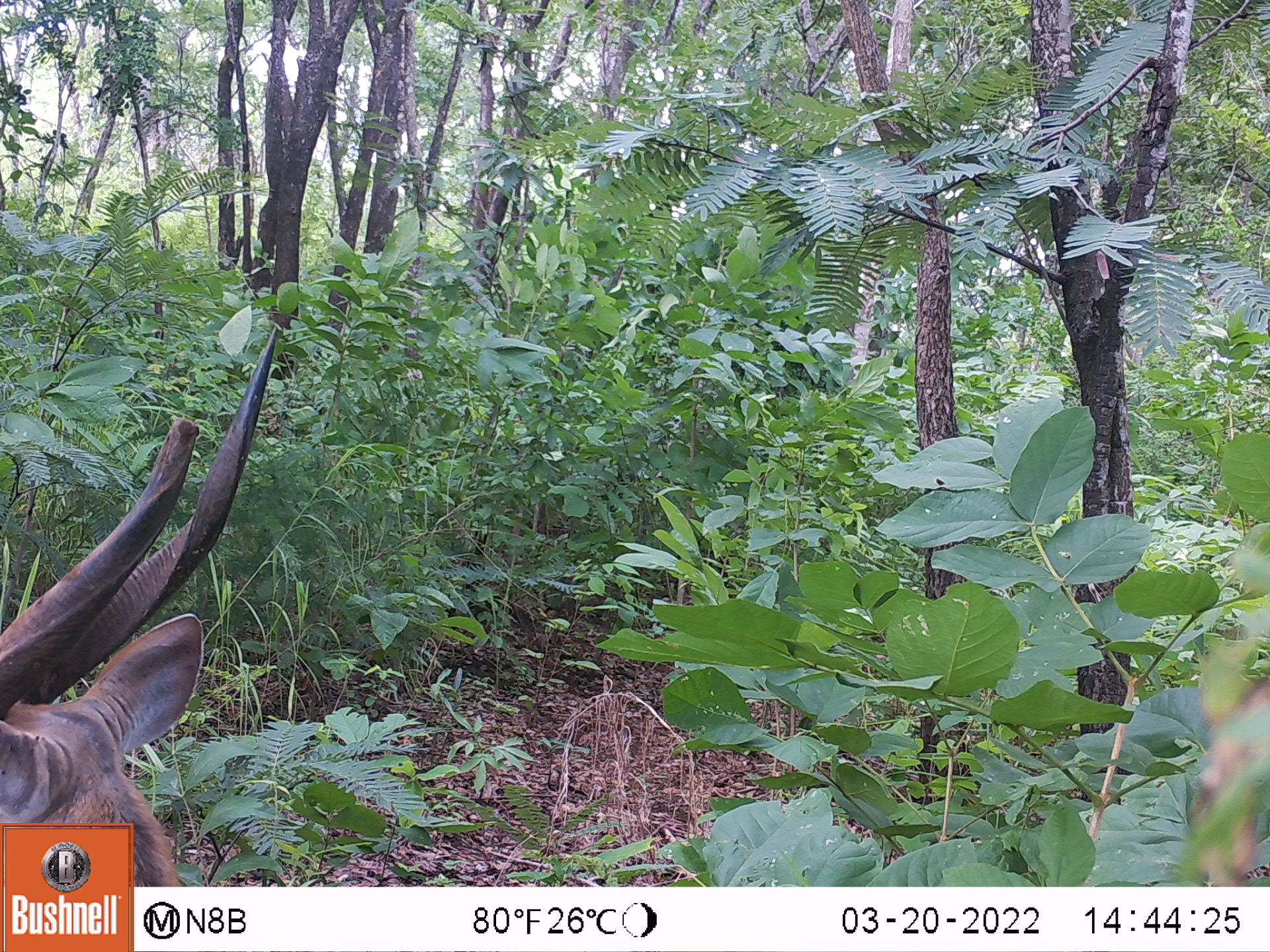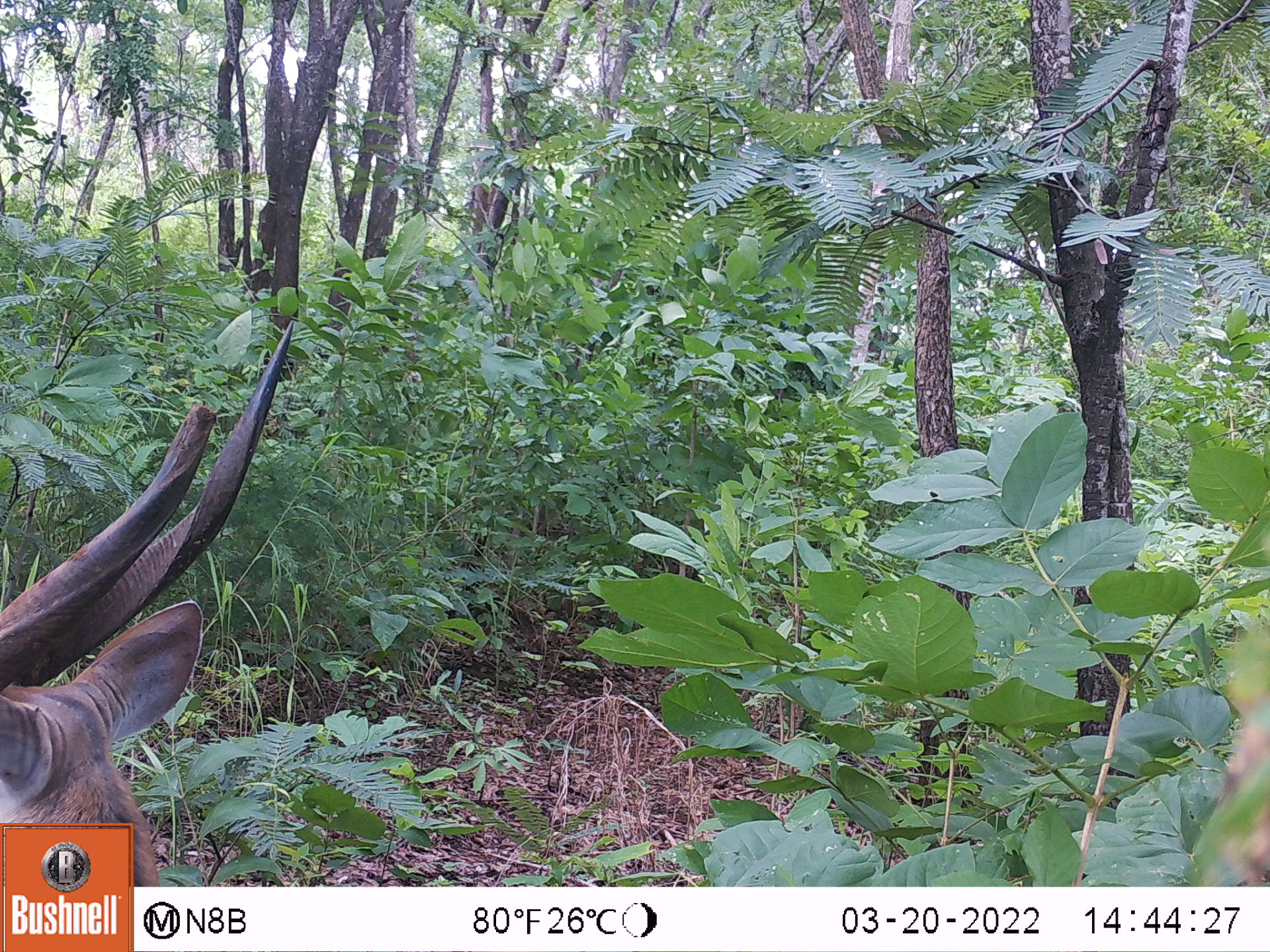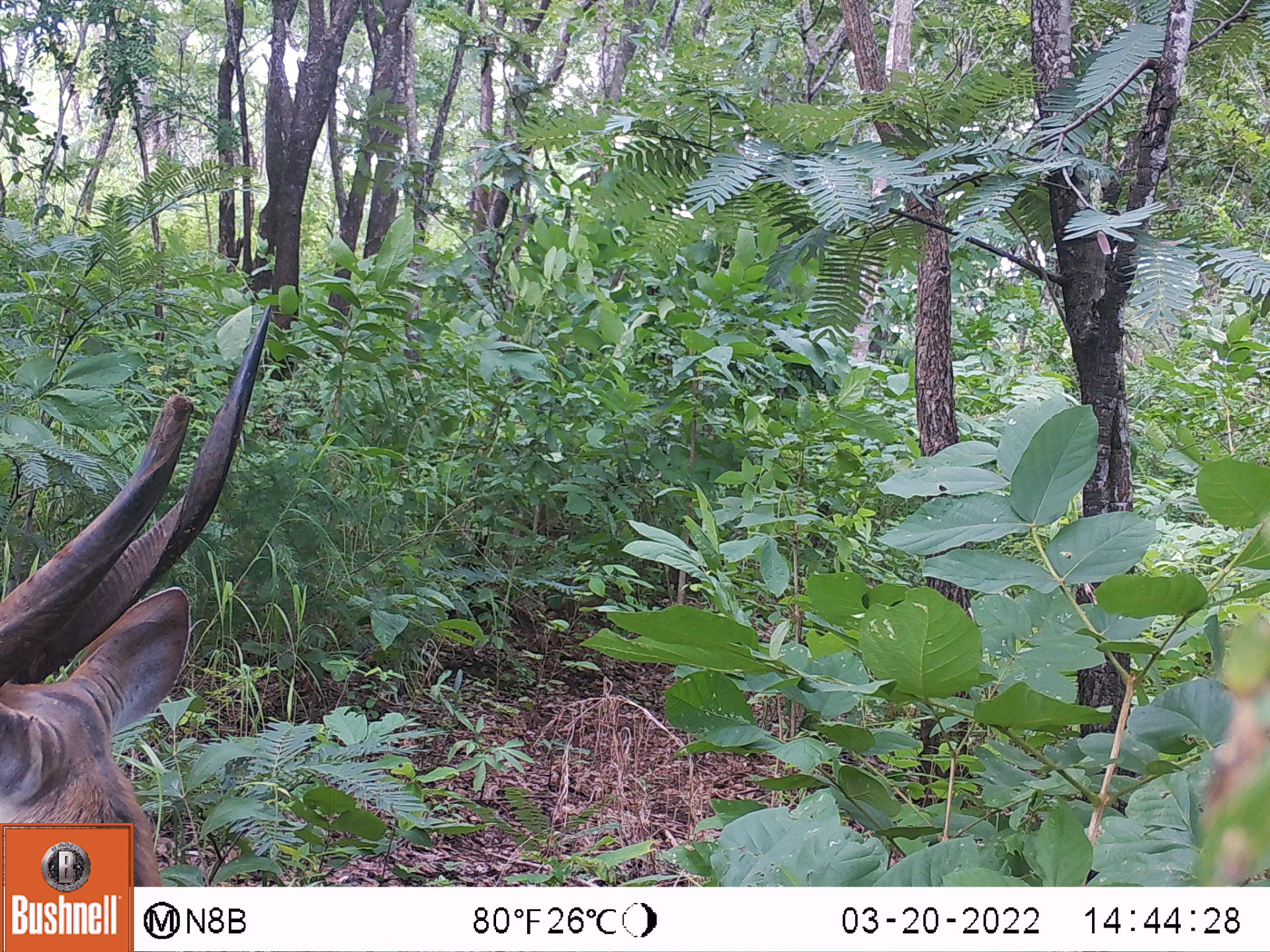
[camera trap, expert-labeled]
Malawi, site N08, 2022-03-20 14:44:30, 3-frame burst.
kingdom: Animalia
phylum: Chordata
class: Mammalia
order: Artiodactyla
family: Bovidae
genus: Tragelaphus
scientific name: Tragelaphus sylvaticus sylvaticus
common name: cape bushbuck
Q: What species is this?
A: Cape bushbuck (Tragelaphus sylvaticus sylvaticus).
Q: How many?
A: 1.